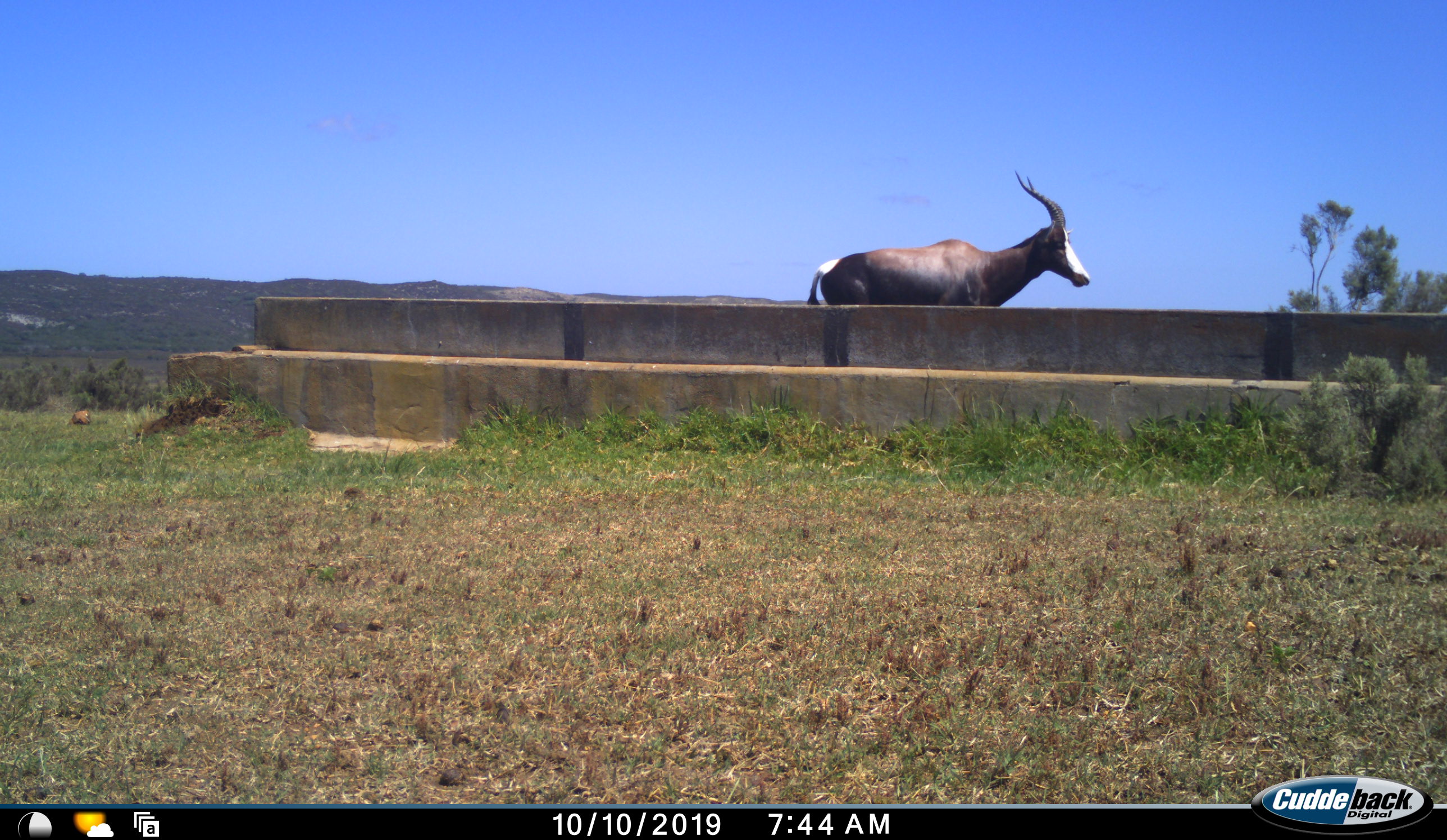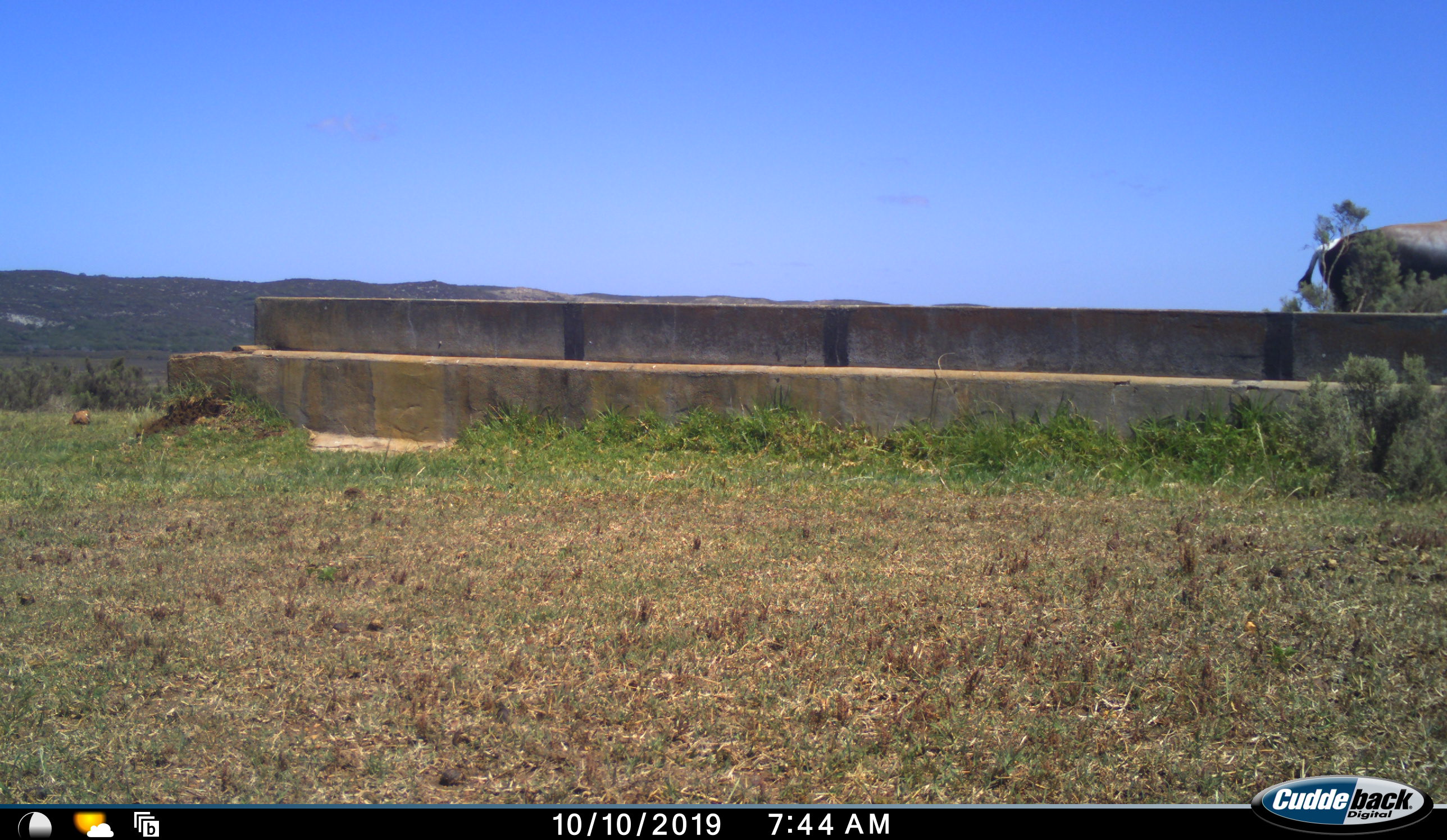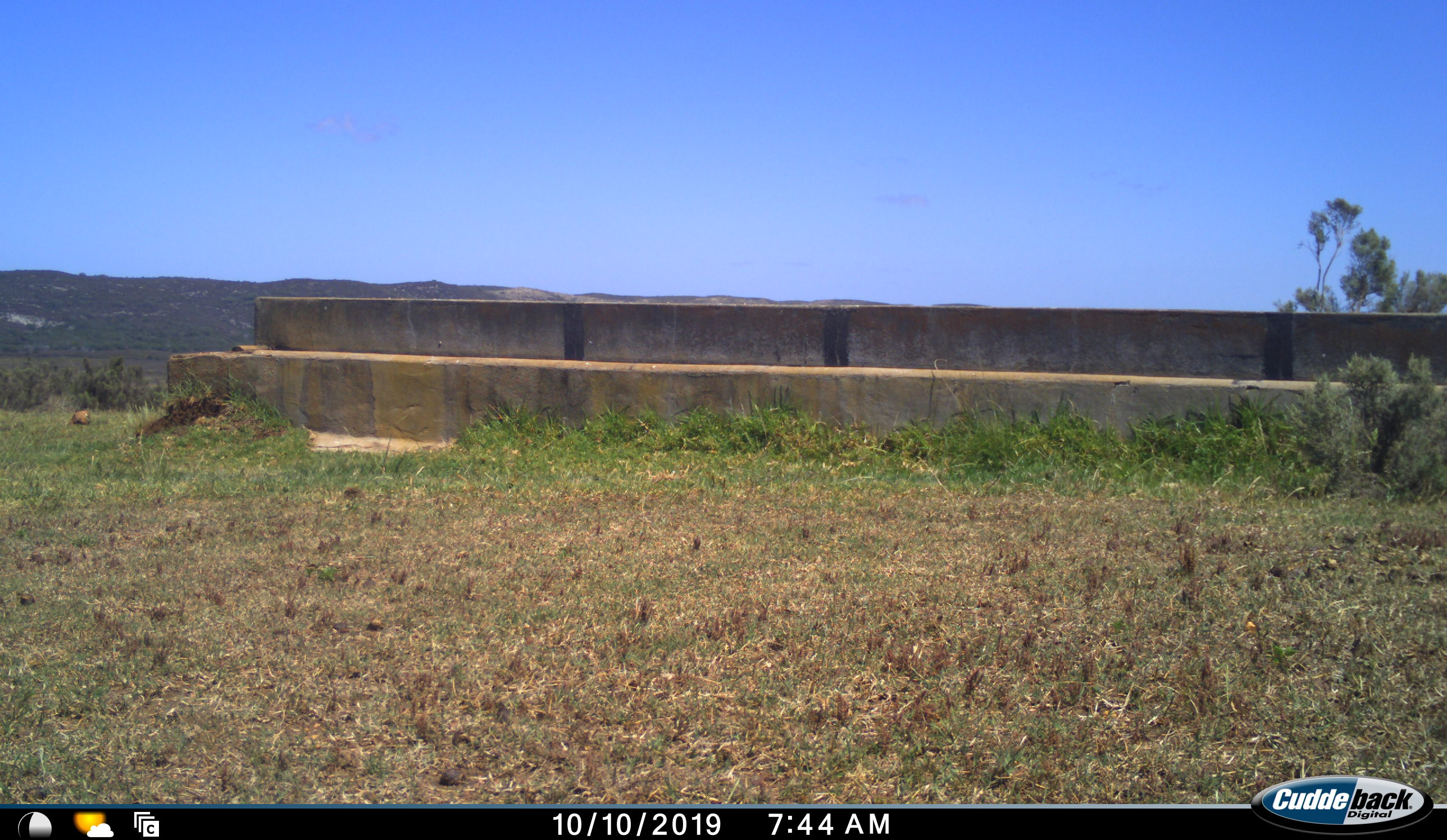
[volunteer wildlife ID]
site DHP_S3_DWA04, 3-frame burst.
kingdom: Animalia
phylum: Chordata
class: Mammalia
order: Artiodactyla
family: Bovidae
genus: Damaliscus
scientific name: Damaliscus pygargus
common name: bontebok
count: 1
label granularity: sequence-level